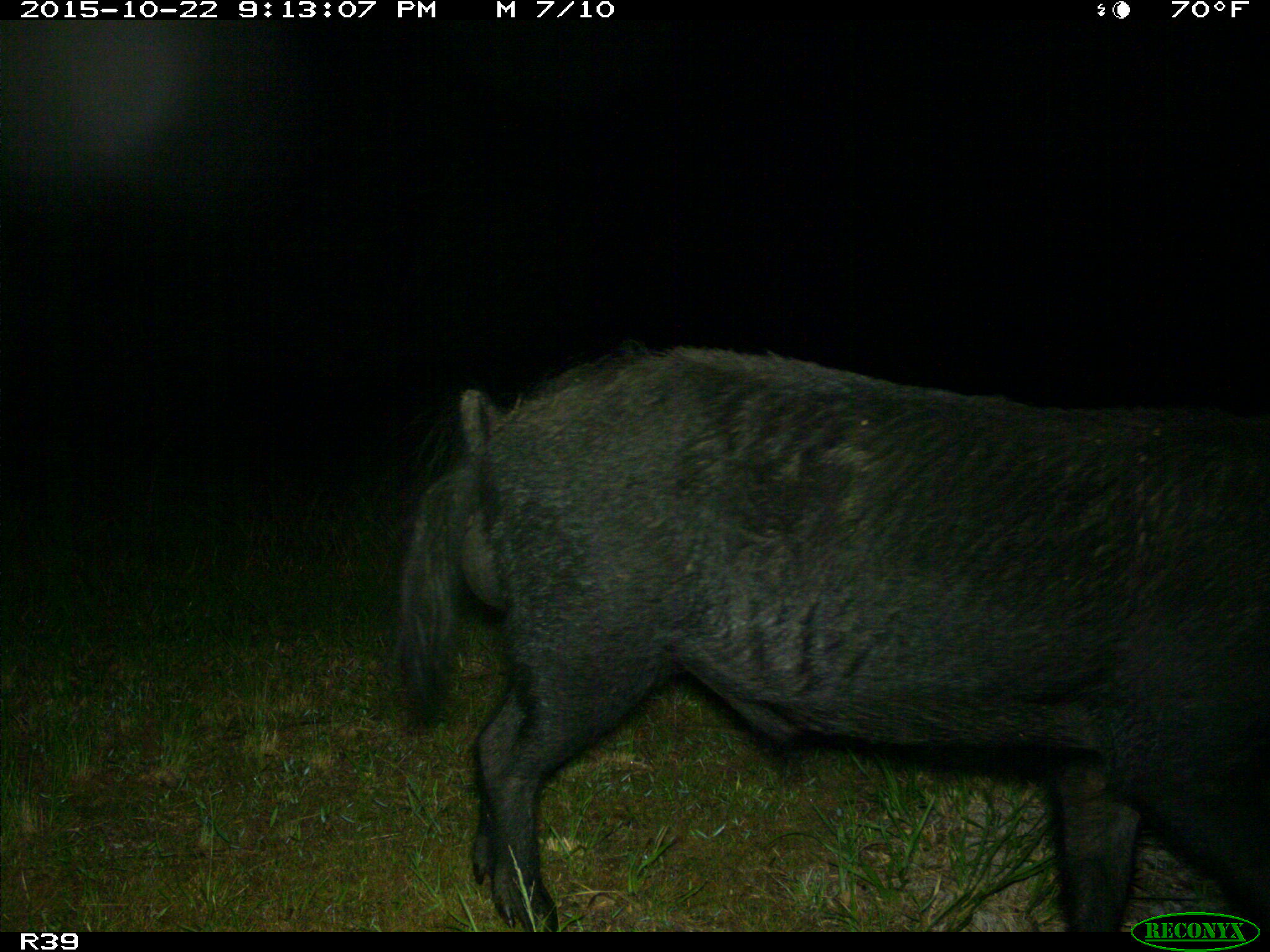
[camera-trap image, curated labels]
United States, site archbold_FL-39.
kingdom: Animalia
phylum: Chordata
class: Mammalia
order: Artiodactyla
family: Suidae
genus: Sus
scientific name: Sus scrofa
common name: wild boar